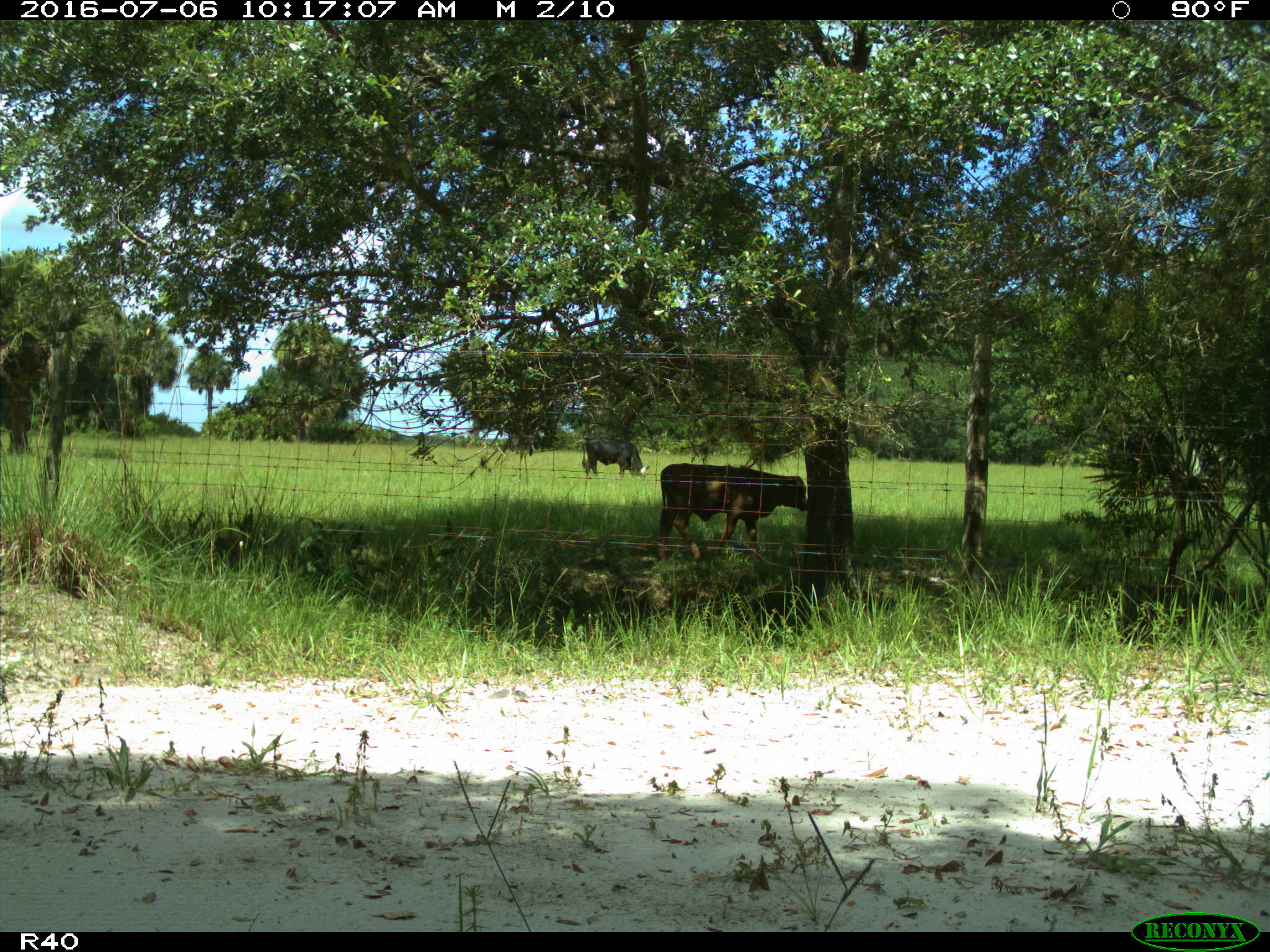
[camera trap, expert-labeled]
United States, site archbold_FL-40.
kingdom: Animalia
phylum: Chordata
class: Mammalia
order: Artiodactyla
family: Bovidae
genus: Bos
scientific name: Bos taurus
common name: domestic cow